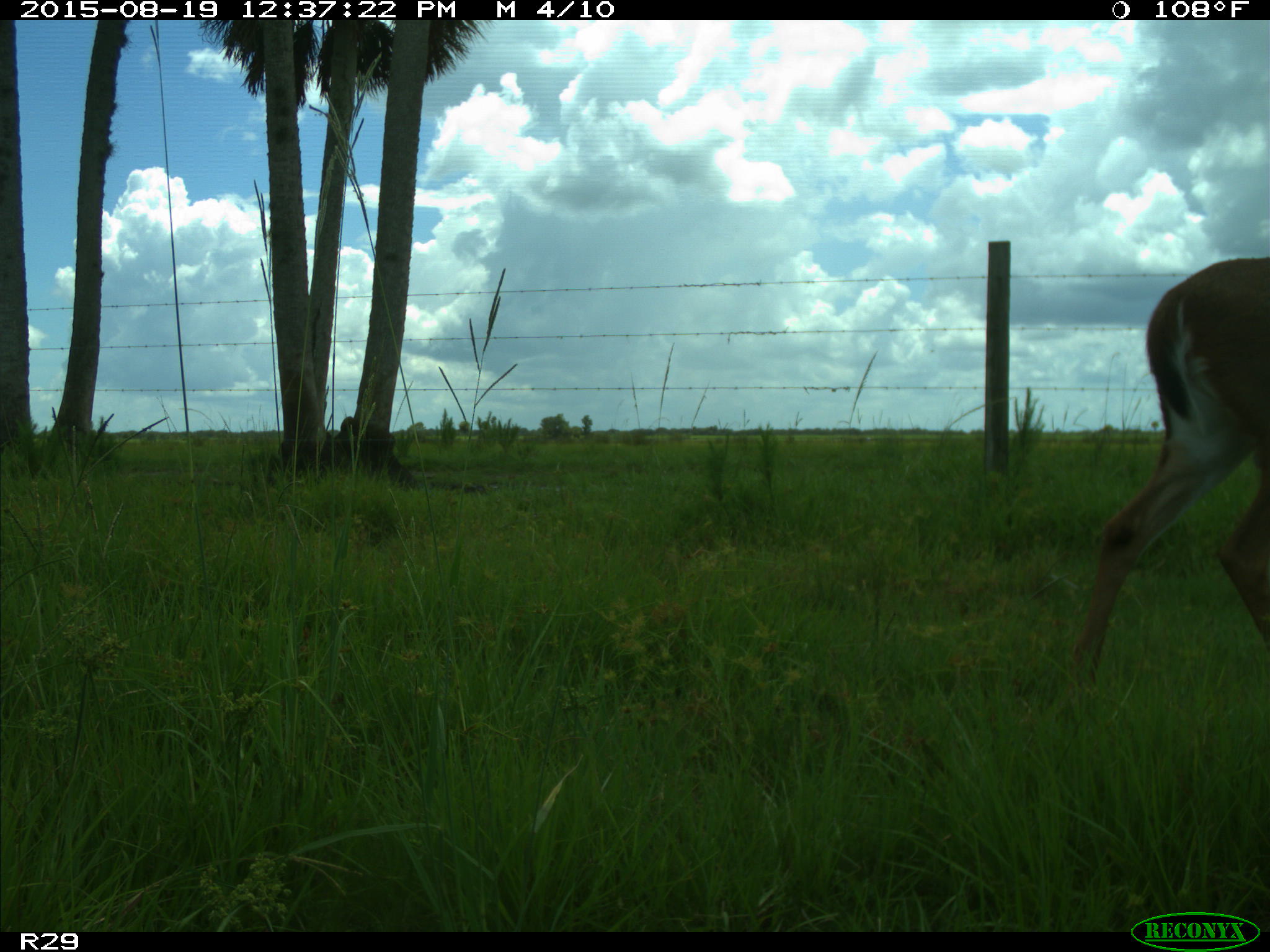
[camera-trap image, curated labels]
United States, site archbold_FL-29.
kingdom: Animalia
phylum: Chordata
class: Mammalia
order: Artiodactyla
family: Cervidae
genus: Odocoileus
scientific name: Odocoileus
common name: deer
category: unidentified deer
Unidentified deer (deer) (Odocoileus).